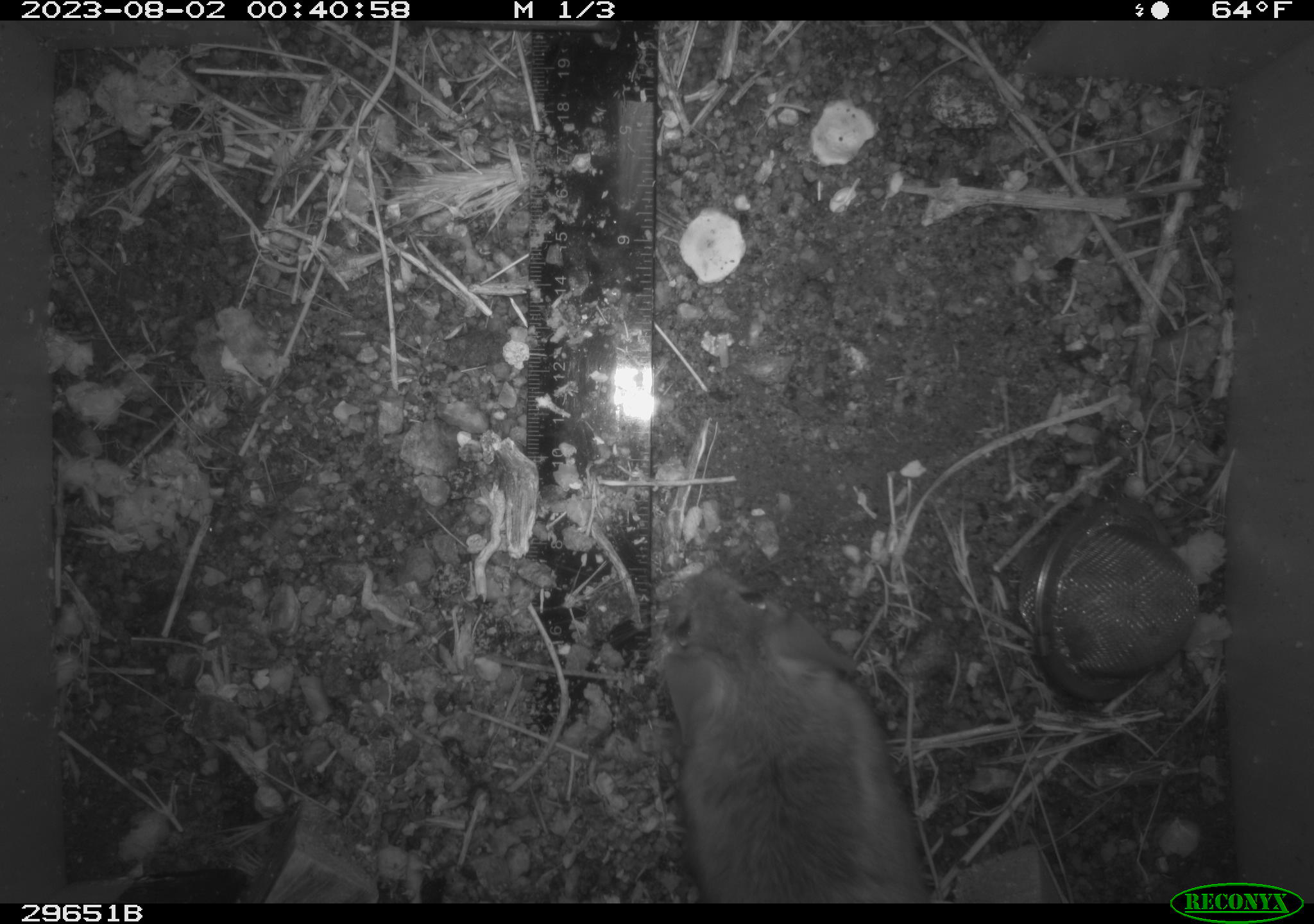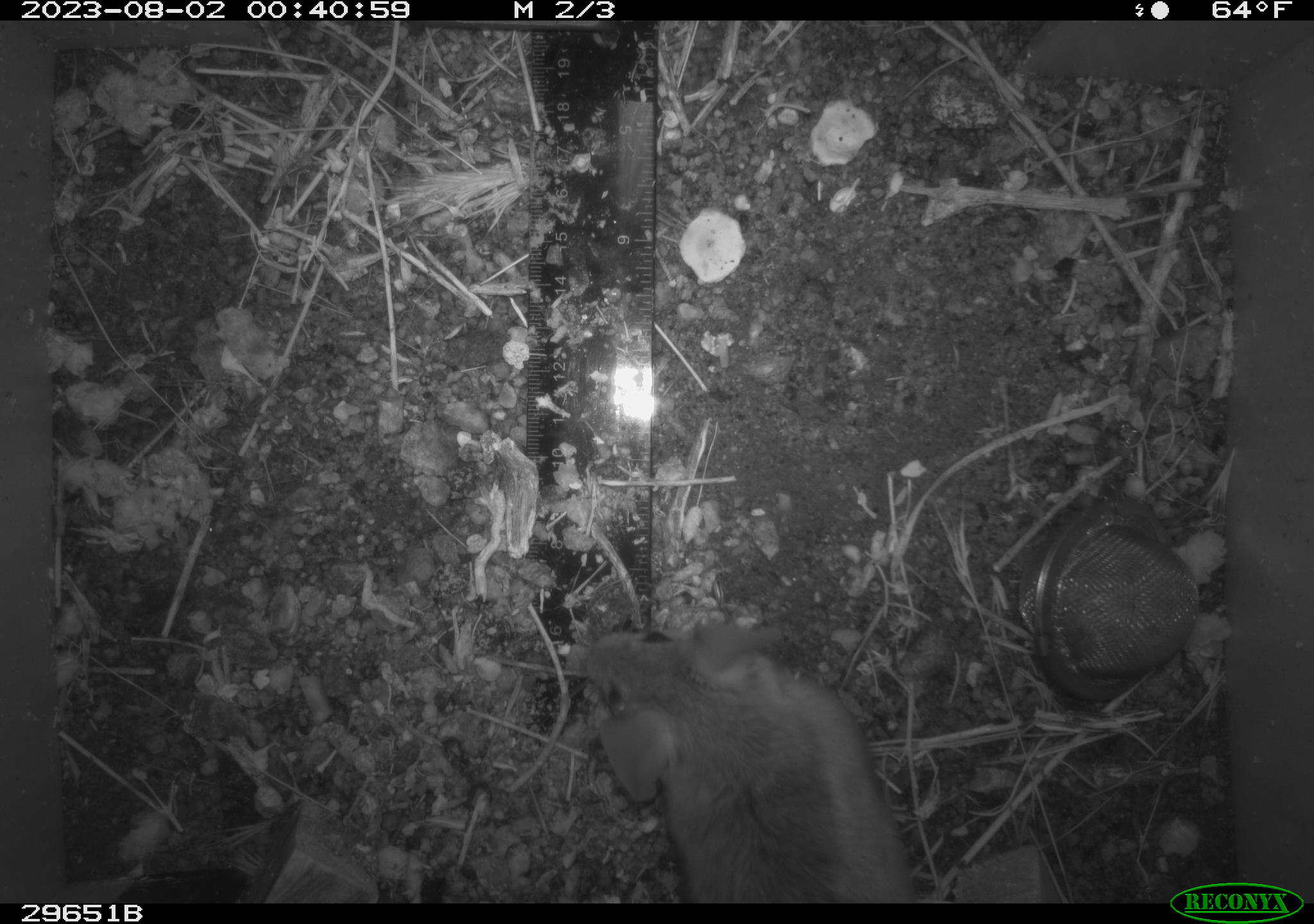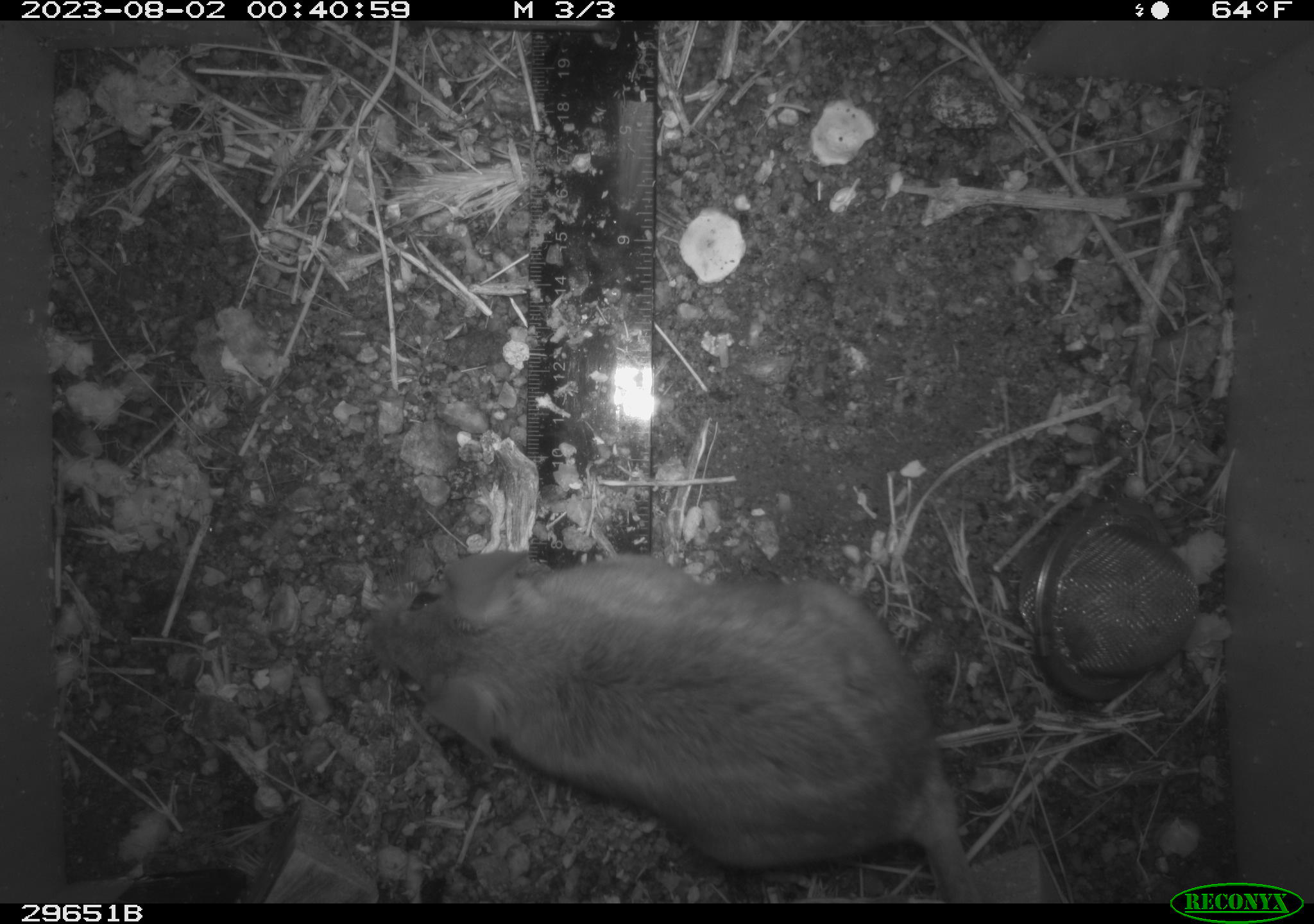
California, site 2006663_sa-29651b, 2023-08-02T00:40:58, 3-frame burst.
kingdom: Animalia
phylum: Chordata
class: Mammalia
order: Rodentia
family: Cricetidae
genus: Neotoma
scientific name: Neotoma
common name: pack rat or woodrat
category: neotoma species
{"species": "neotoma species (pack rat or woodrat) (Neotoma)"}